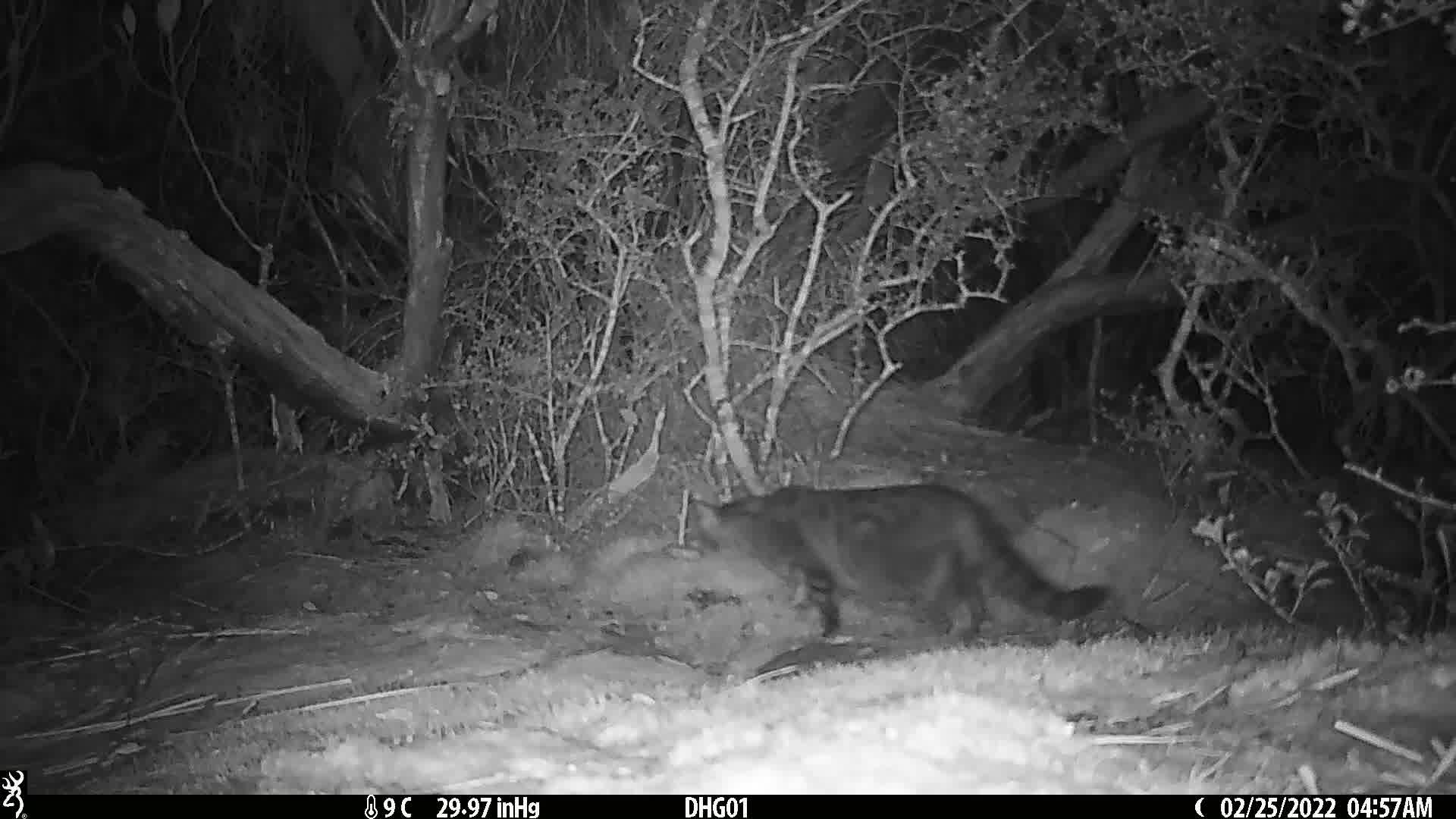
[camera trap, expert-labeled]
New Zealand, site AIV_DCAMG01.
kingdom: Animalia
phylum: Chordata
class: Mammalia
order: Carnivora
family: Felidae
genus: Felis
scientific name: Felis catus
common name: domestic cat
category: cat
Cat (domestic cat) (Felis catus).